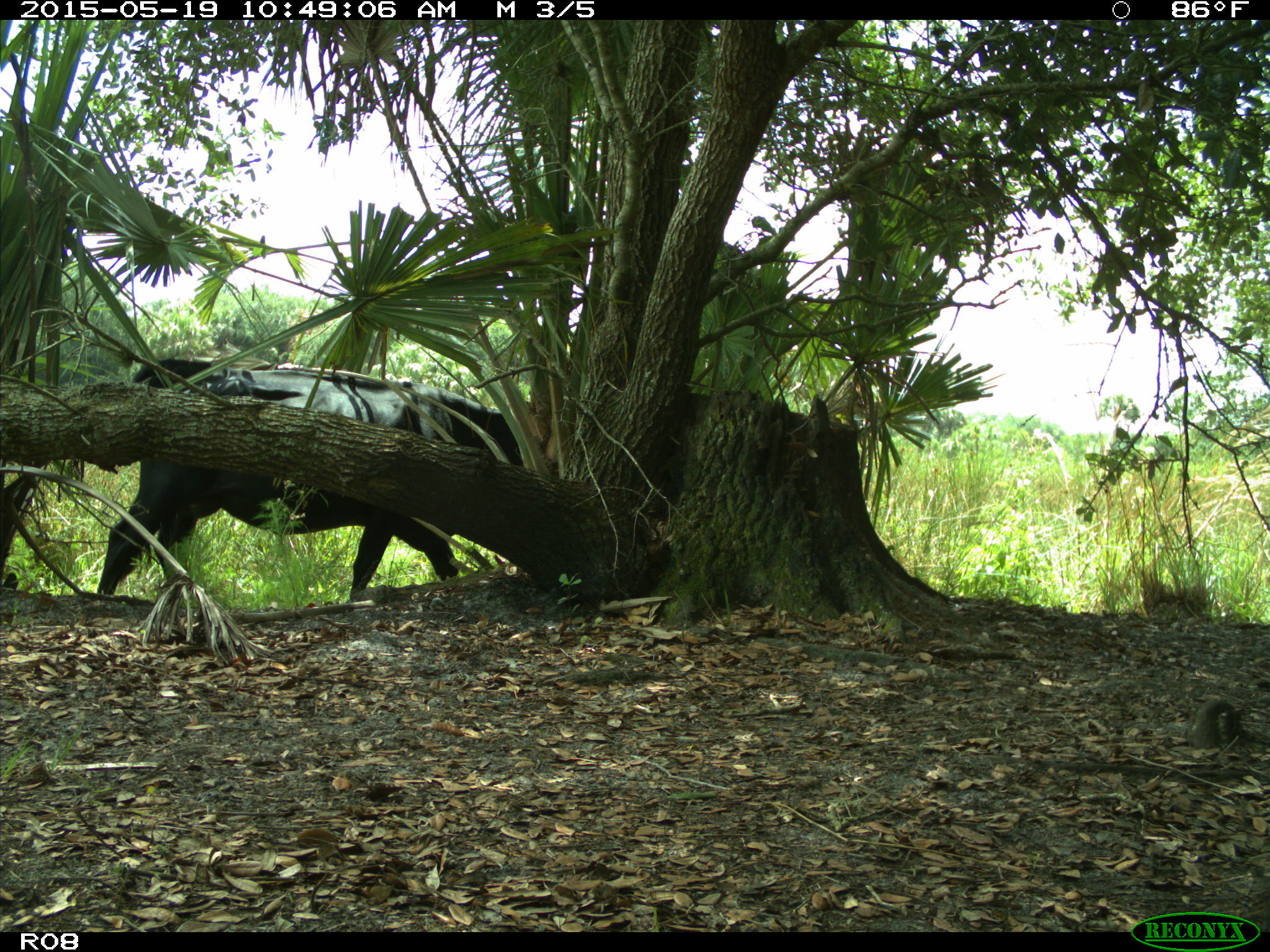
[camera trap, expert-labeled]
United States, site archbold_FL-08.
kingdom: Animalia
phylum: Chordata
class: Mammalia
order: Artiodactyla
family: Bovidae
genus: Bos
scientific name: Bos taurus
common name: domestic cow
Bos taurus (domestic cow).